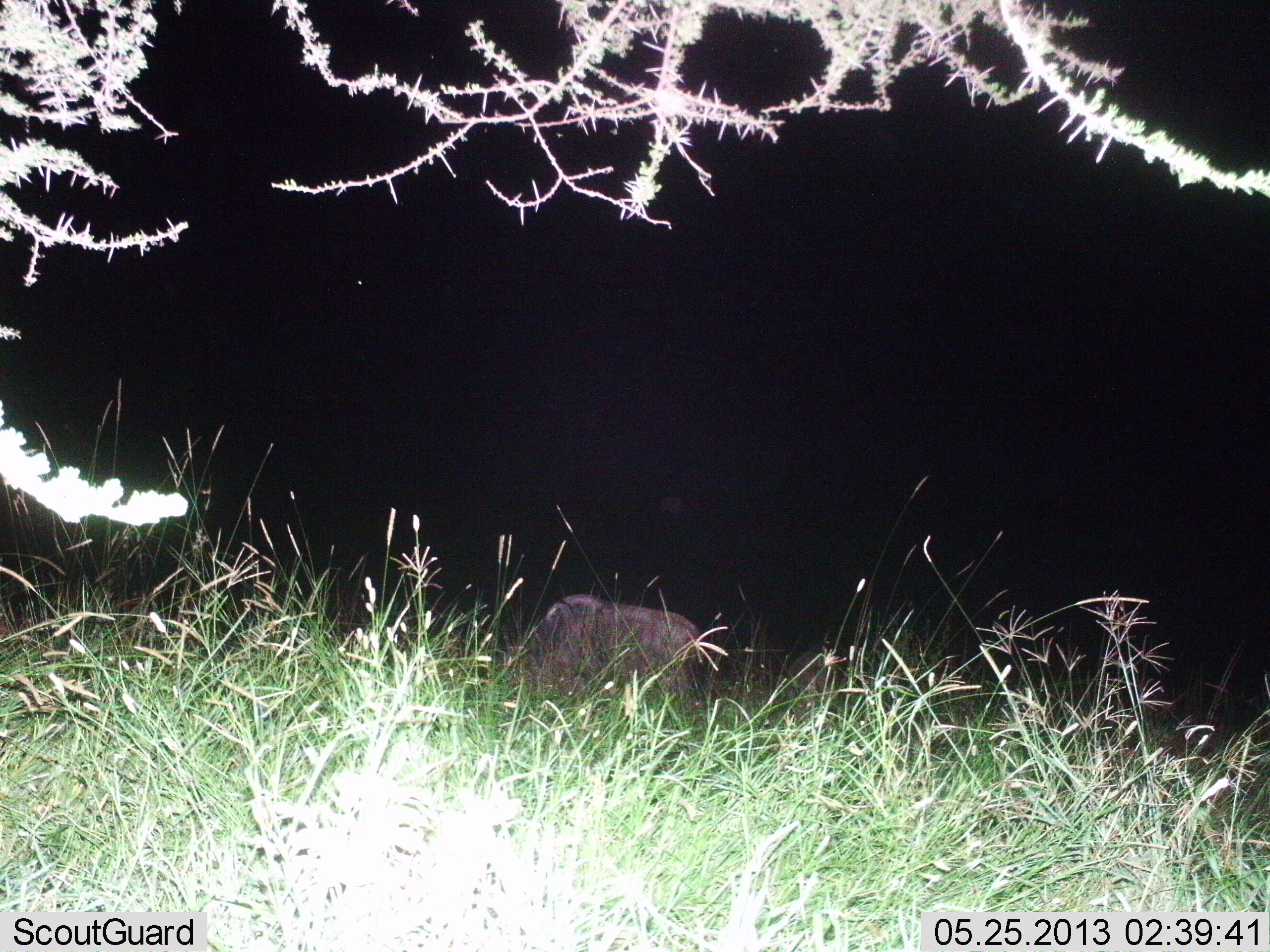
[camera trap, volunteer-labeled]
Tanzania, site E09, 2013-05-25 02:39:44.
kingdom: Animalia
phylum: Chordata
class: Mammalia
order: Artiodactyla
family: Bovidae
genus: Connochaetes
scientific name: Connochaetes taurinus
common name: blue wildebeest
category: wildebeest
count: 1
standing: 22%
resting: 22%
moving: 0%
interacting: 0%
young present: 0%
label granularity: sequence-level